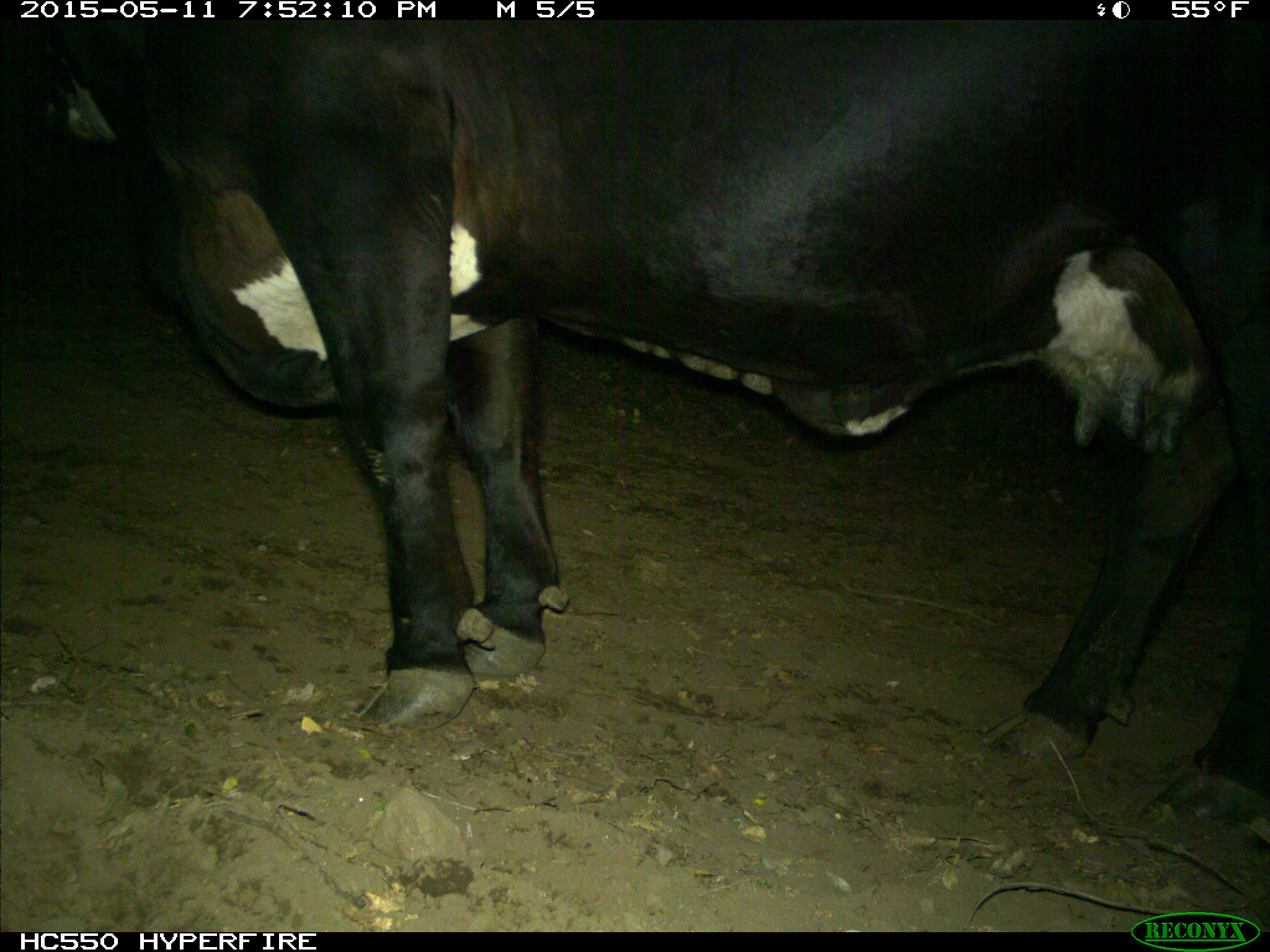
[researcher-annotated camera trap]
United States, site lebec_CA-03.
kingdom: Animalia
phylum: Chordata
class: Mammalia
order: Artiodactyla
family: Bovidae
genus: Bos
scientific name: Bos taurus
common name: domestic cow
Bos taurus (domestic cow).